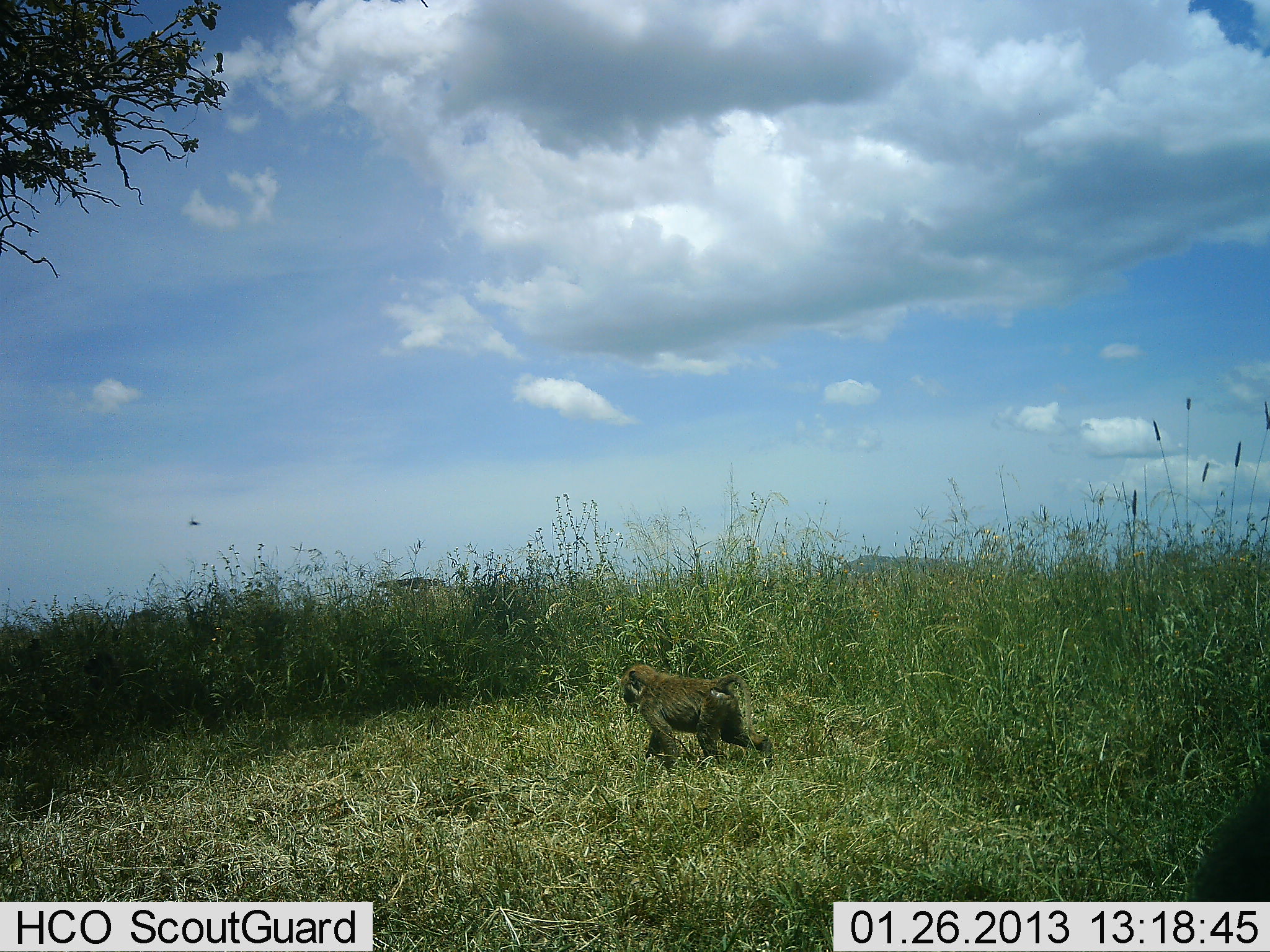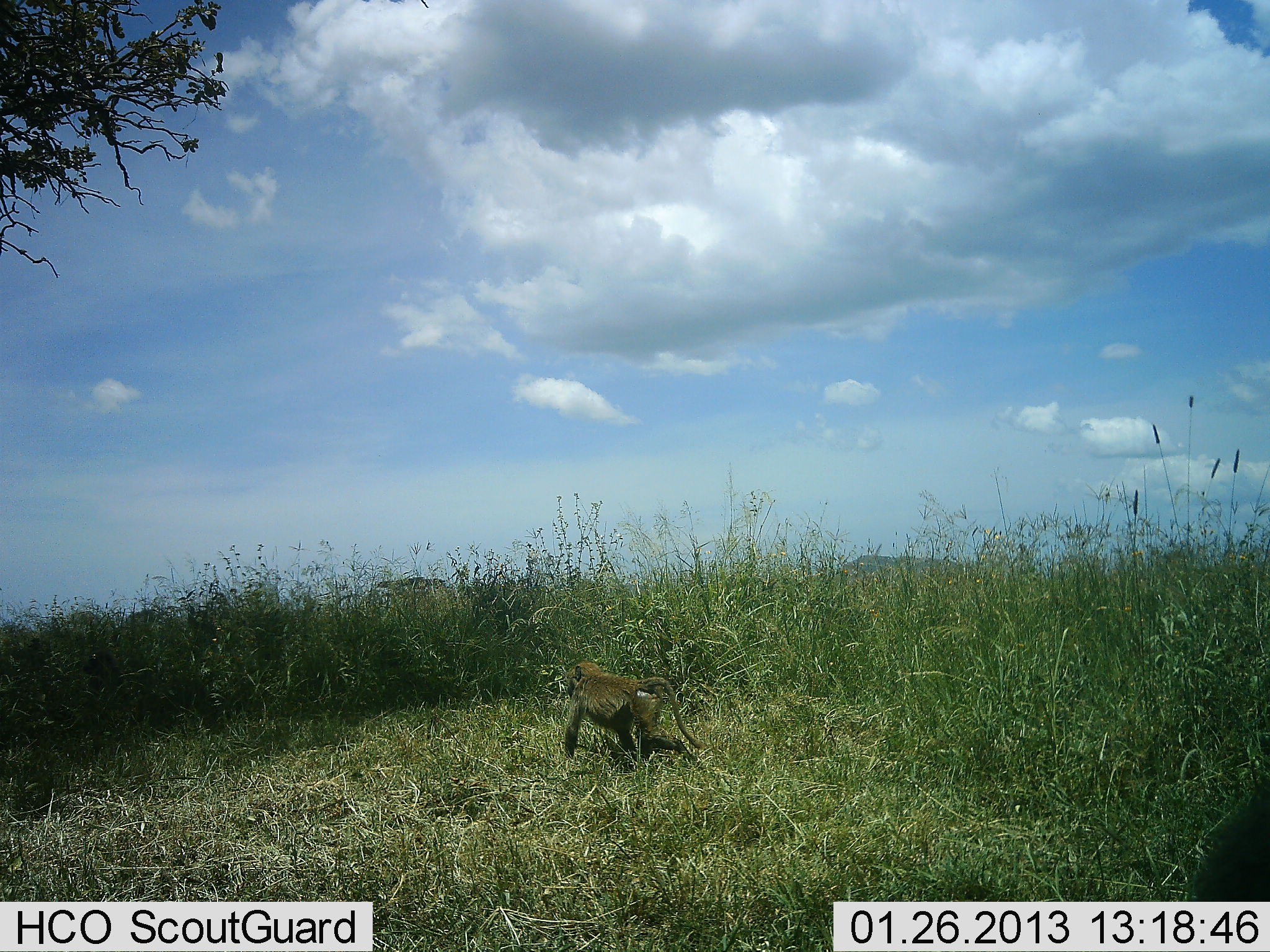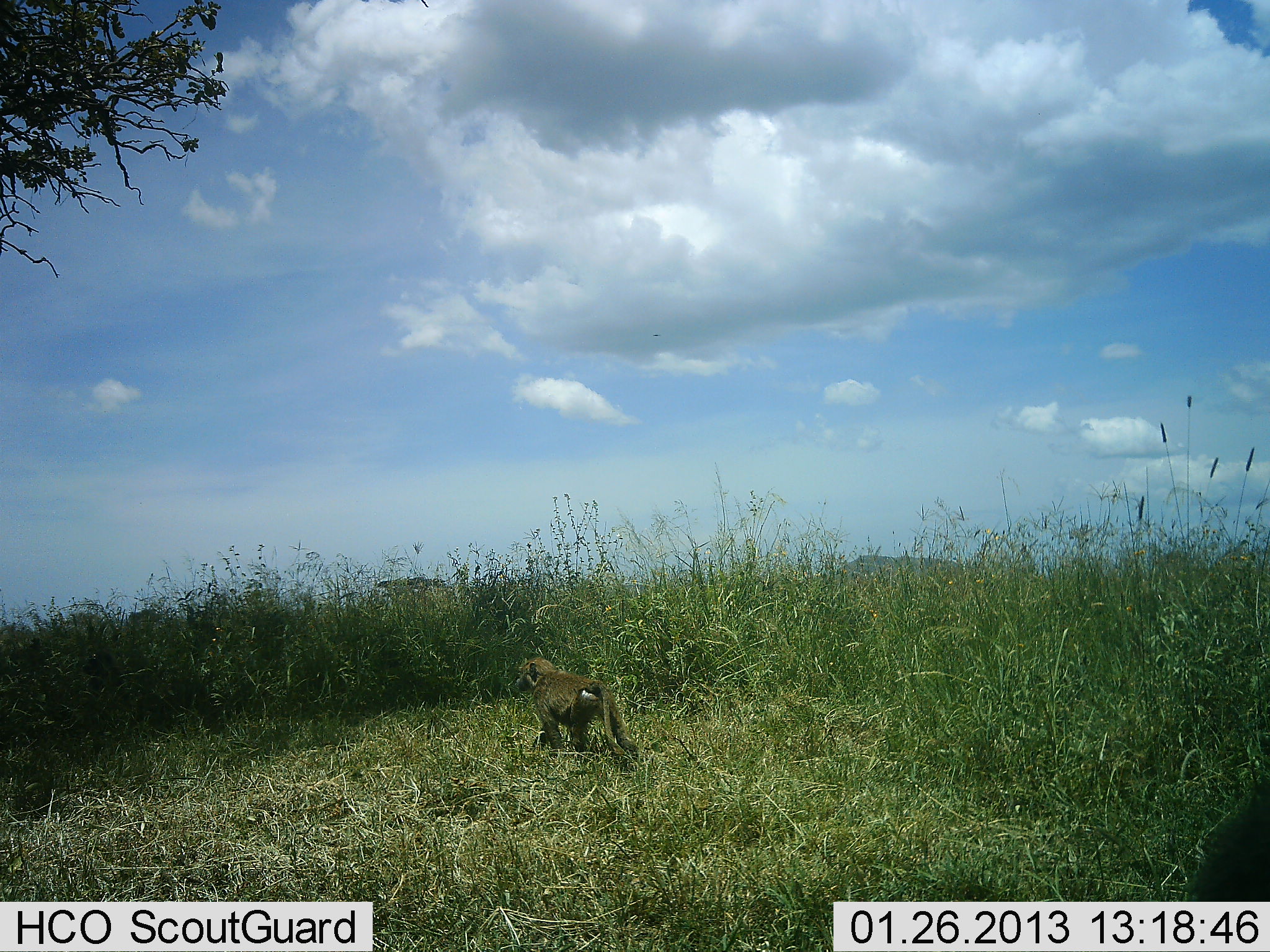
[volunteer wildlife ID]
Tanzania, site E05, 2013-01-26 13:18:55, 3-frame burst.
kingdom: Animalia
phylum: Chordata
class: Mammalia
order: Primates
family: Cercopithecidae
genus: Papio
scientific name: Papio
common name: baboon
Baboon (Papio), count 1. Behavior (volunteer vote fractions): standing 0%, resting 5%, moving 100%, interacting 0%. Young present (vote fraction): 0%. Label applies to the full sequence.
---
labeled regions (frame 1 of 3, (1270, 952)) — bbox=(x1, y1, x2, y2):
animal: bbox=(616, 663, 773, 771); bbox=(1176, 770, 1269, 902)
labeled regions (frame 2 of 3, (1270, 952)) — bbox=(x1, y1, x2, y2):
animal: bbox=(563, 660, 706, 767); bbox=(1176, 765, 1269, 902)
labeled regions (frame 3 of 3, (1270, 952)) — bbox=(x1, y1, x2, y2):
animal: bbox=(515, 657, 640, 764); bbox=(1176, 775, 1269, 902)